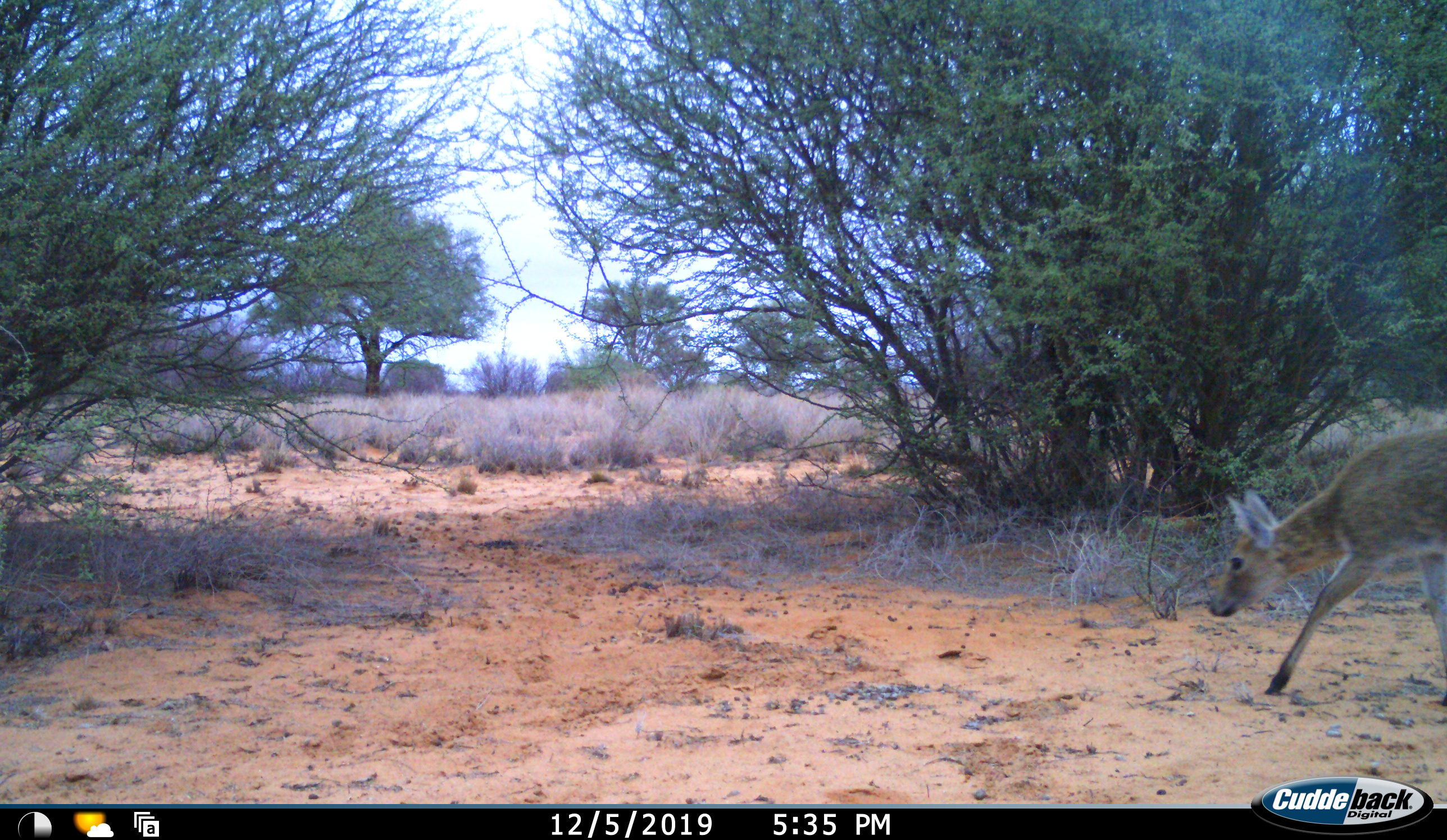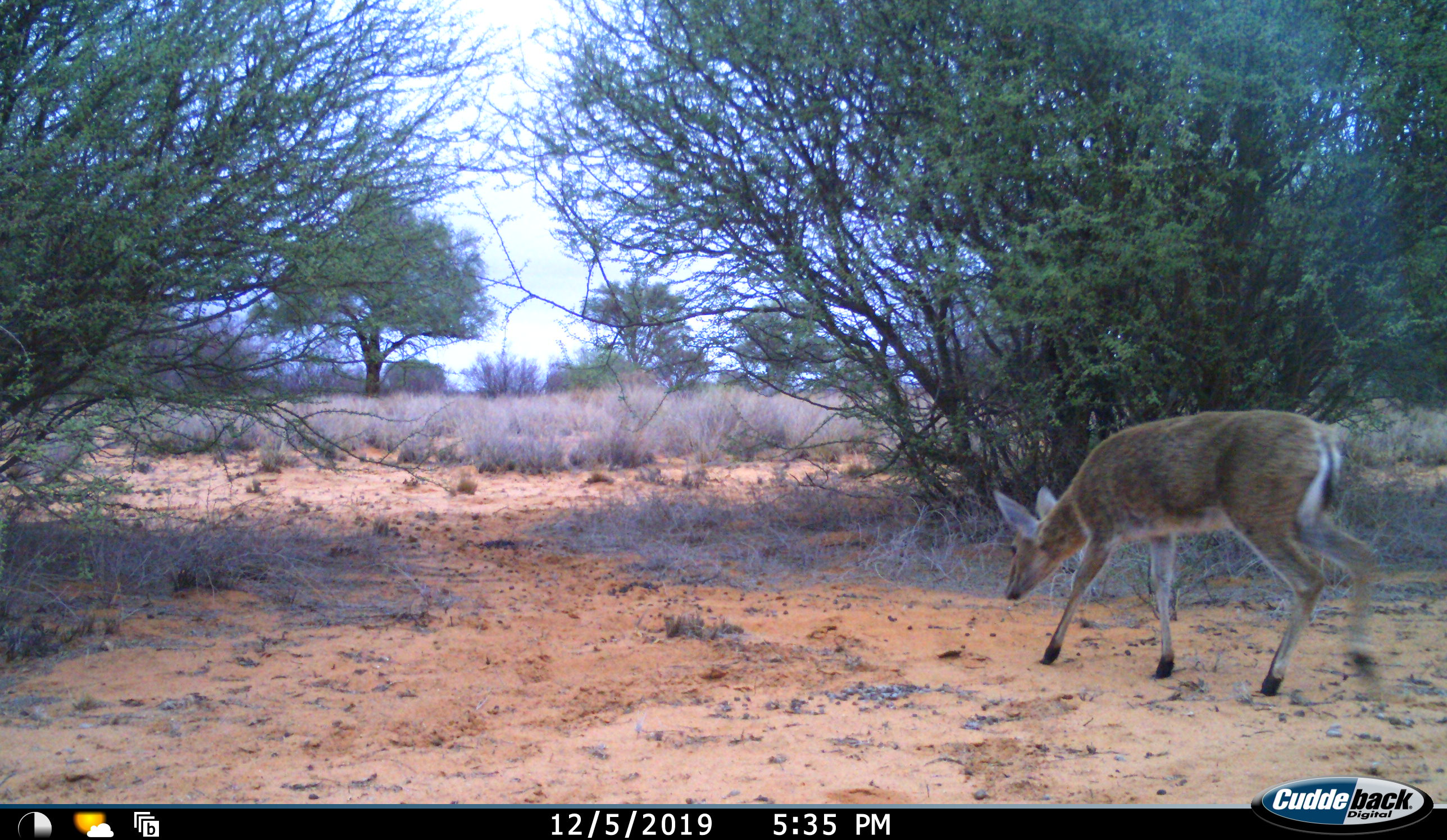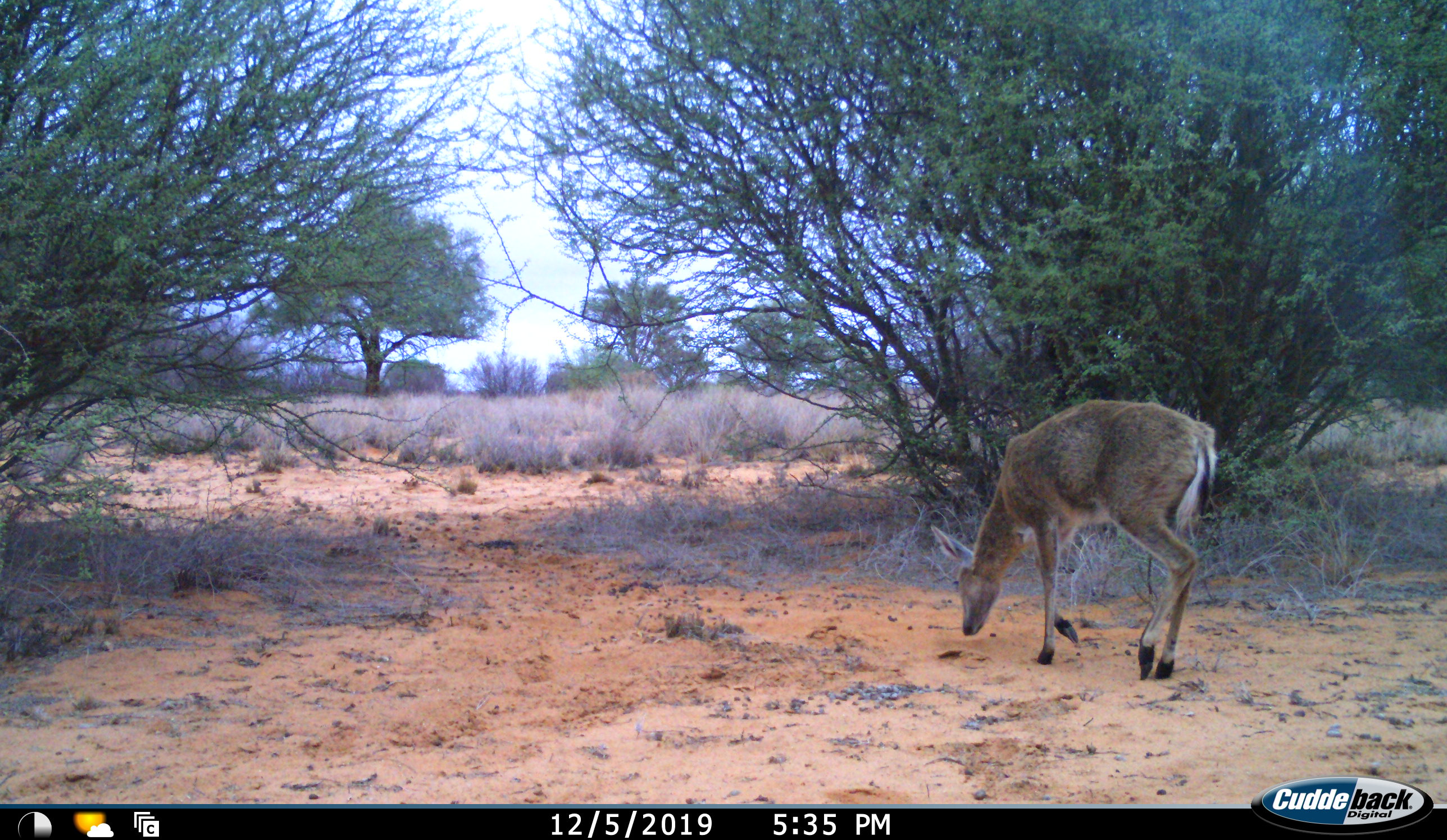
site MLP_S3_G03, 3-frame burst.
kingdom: Animalia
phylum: Chordata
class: Mammalia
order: Artiodactyla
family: Bovidae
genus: Sylvicapra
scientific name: Sylvicapra grimmia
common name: common duiker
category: duikercommongrey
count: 1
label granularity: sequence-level